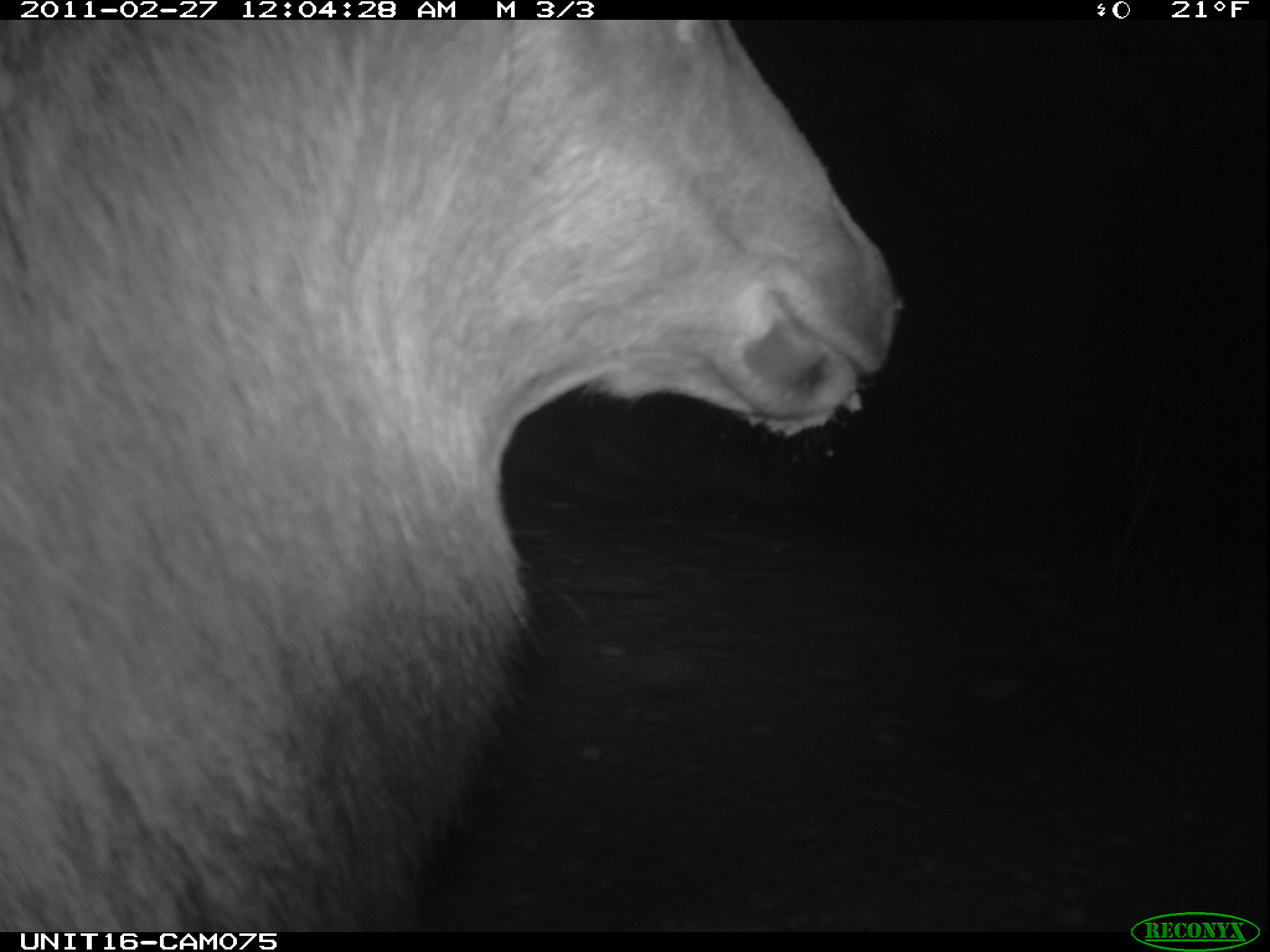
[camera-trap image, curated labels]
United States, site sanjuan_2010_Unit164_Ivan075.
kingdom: Animalia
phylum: Chordata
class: Mammalia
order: Artiodactyla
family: Cervidae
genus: Cervus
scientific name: Cervus elaphus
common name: red deer